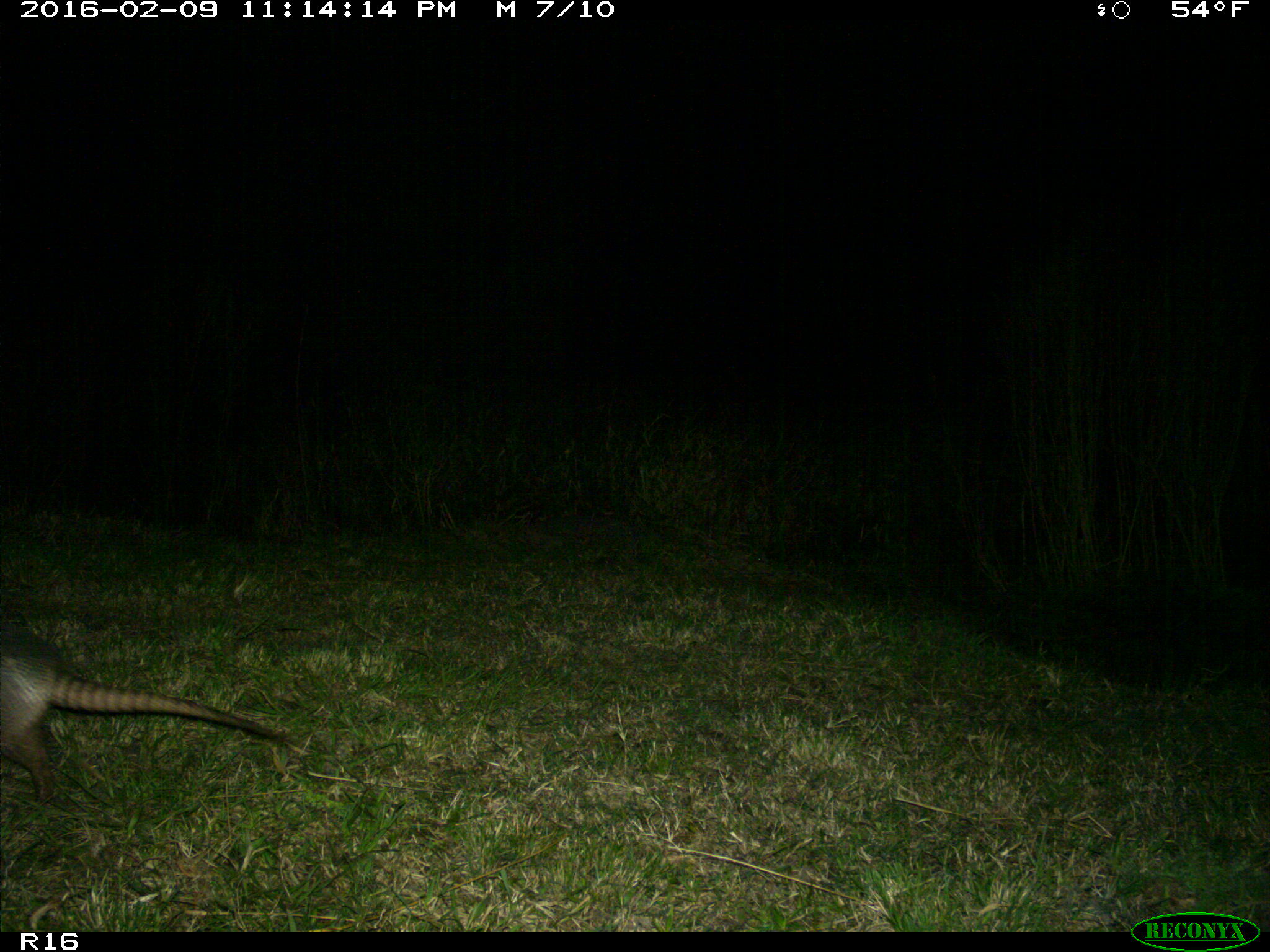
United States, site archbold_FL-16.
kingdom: Animalia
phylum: Chordata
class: Mammalia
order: Cingulata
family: Dasypodidae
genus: Dasypus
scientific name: Dasypus novemcinctus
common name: nine-banded armadillo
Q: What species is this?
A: Dasypus novemcinctus (nine-banded armadillo).